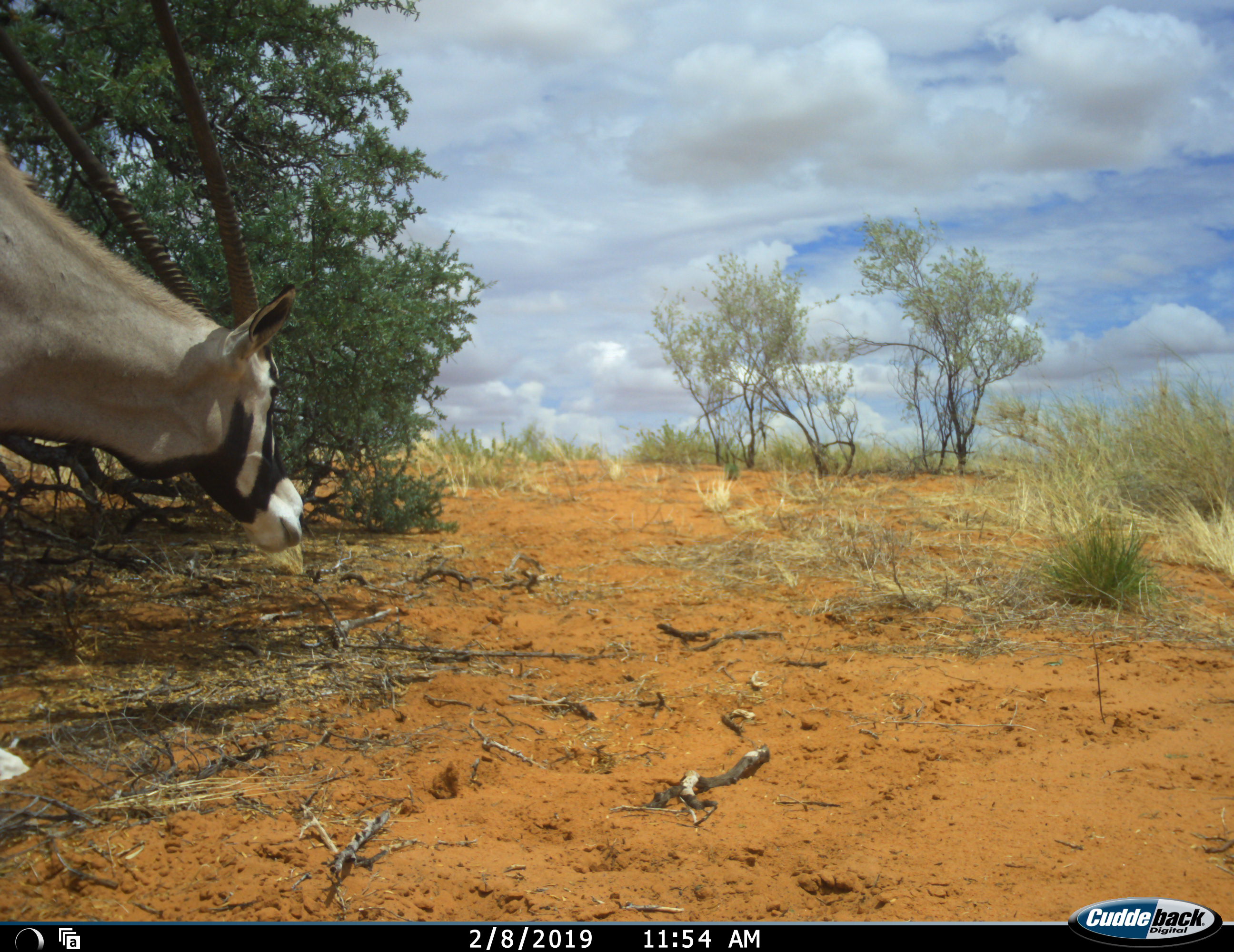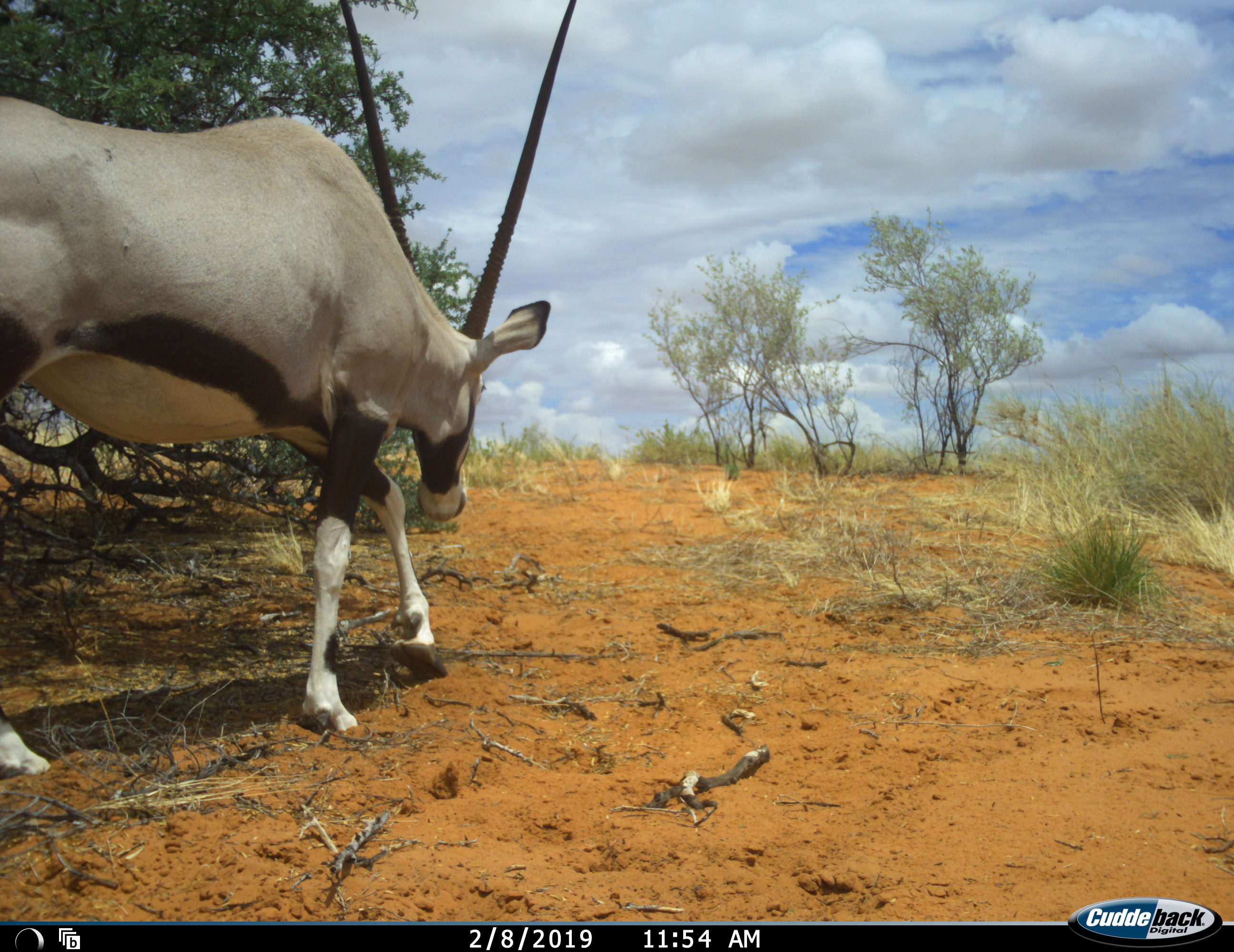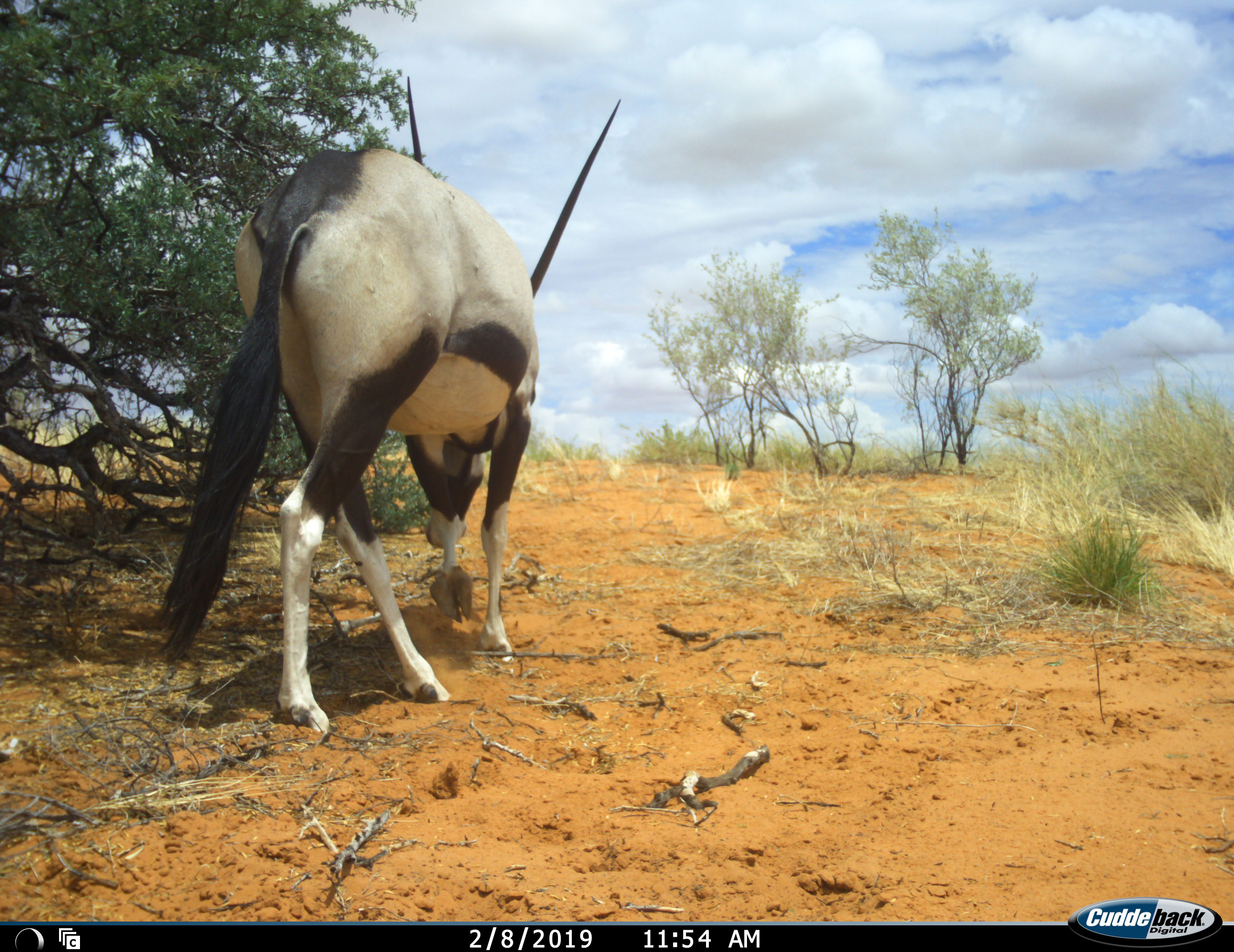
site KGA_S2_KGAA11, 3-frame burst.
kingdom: Animalia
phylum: Chordata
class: Mammalia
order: Artiodactyla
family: Bovidae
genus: Oryx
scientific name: Oryx gazella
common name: gemsbok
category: oryx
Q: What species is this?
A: Oryx (gemsbok) (Oryx gazella).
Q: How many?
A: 1.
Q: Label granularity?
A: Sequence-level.